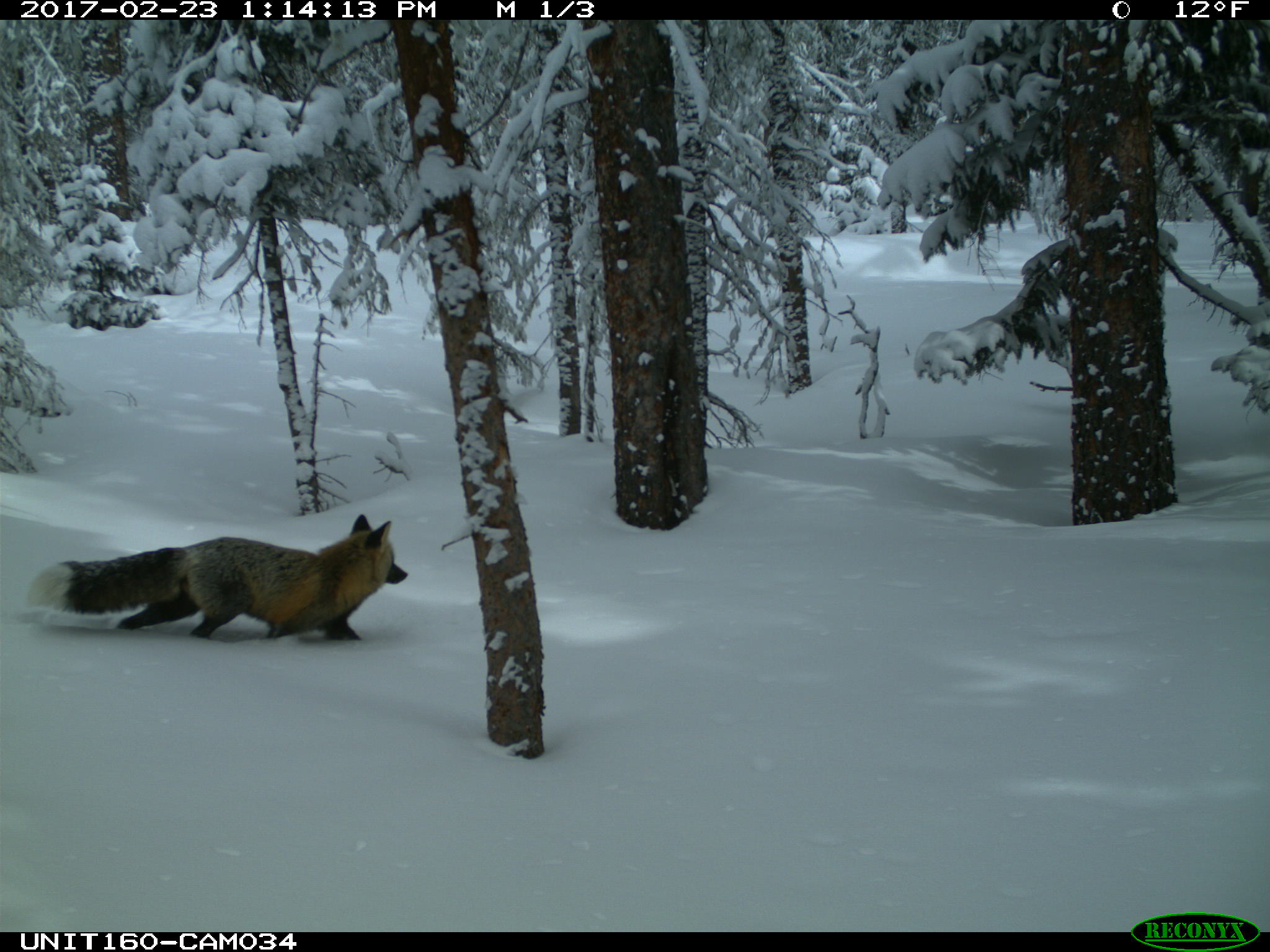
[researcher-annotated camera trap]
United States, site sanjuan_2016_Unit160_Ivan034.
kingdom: Animalia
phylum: Chordata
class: Mammalia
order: Carnivora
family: Canidae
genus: Vulpes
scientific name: Vulpes vulpes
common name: red fox